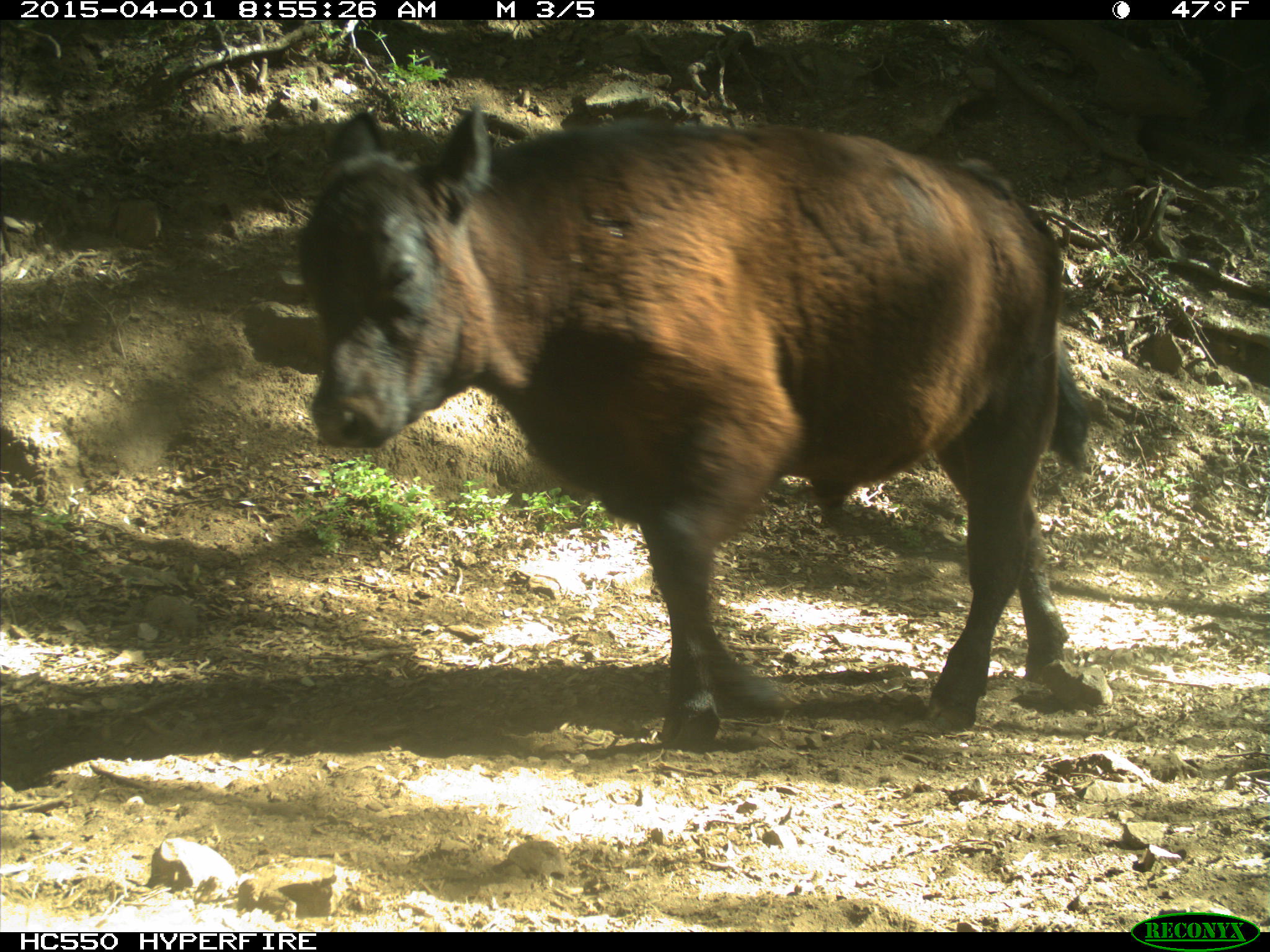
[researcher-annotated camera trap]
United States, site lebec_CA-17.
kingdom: Animalia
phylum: Chordata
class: Mammalia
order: Artiodactyla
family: Bovidae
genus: Bos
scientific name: Bos taurus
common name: domestic cow